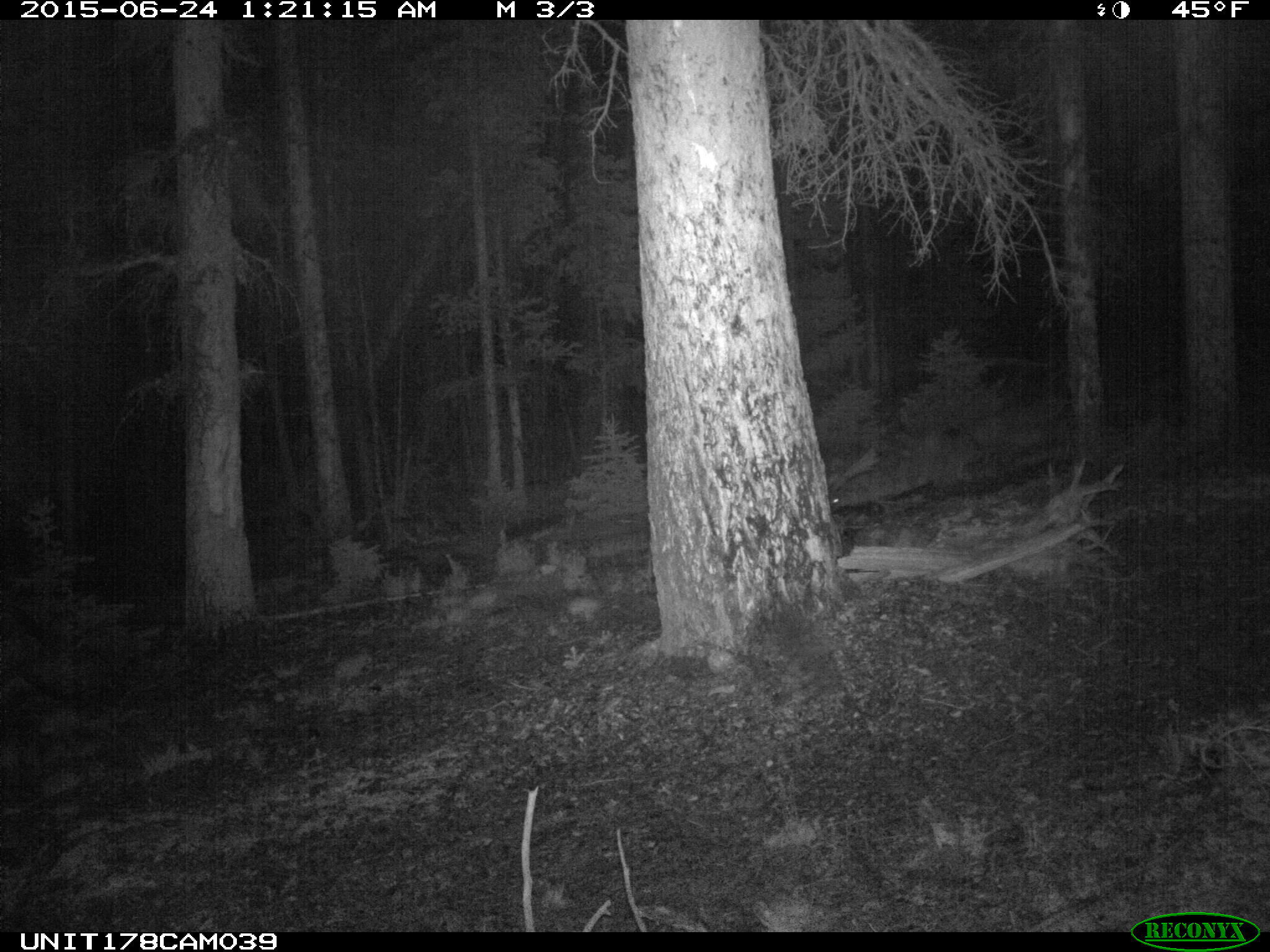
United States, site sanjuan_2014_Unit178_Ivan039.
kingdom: Animalia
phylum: Chordata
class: Mammalia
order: Artiodactyla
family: Cervidae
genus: Cervus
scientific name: Cervus elaphus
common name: red deer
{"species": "Cervus elaphus (red deer)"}